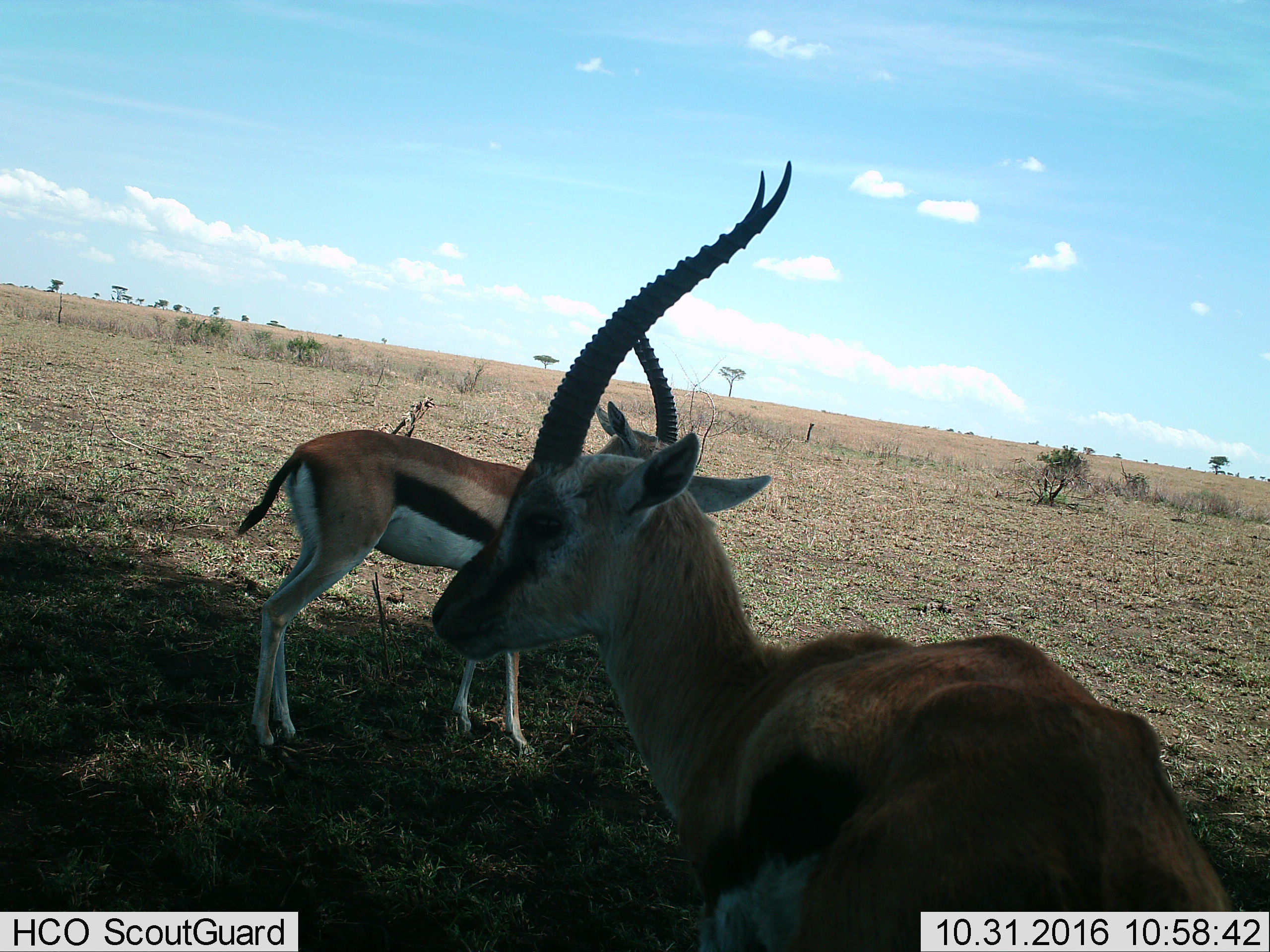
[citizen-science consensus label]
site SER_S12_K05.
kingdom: Animalia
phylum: Chordata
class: Mammalia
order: Artiodactyla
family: Bovidae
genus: Eudorcas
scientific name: Eudorcas thomsonii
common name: thomson's gazelle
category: gazellethomsons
Gazellethomsons (thomson's gazelle) (Eudorcas thomsonii), count 2. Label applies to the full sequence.